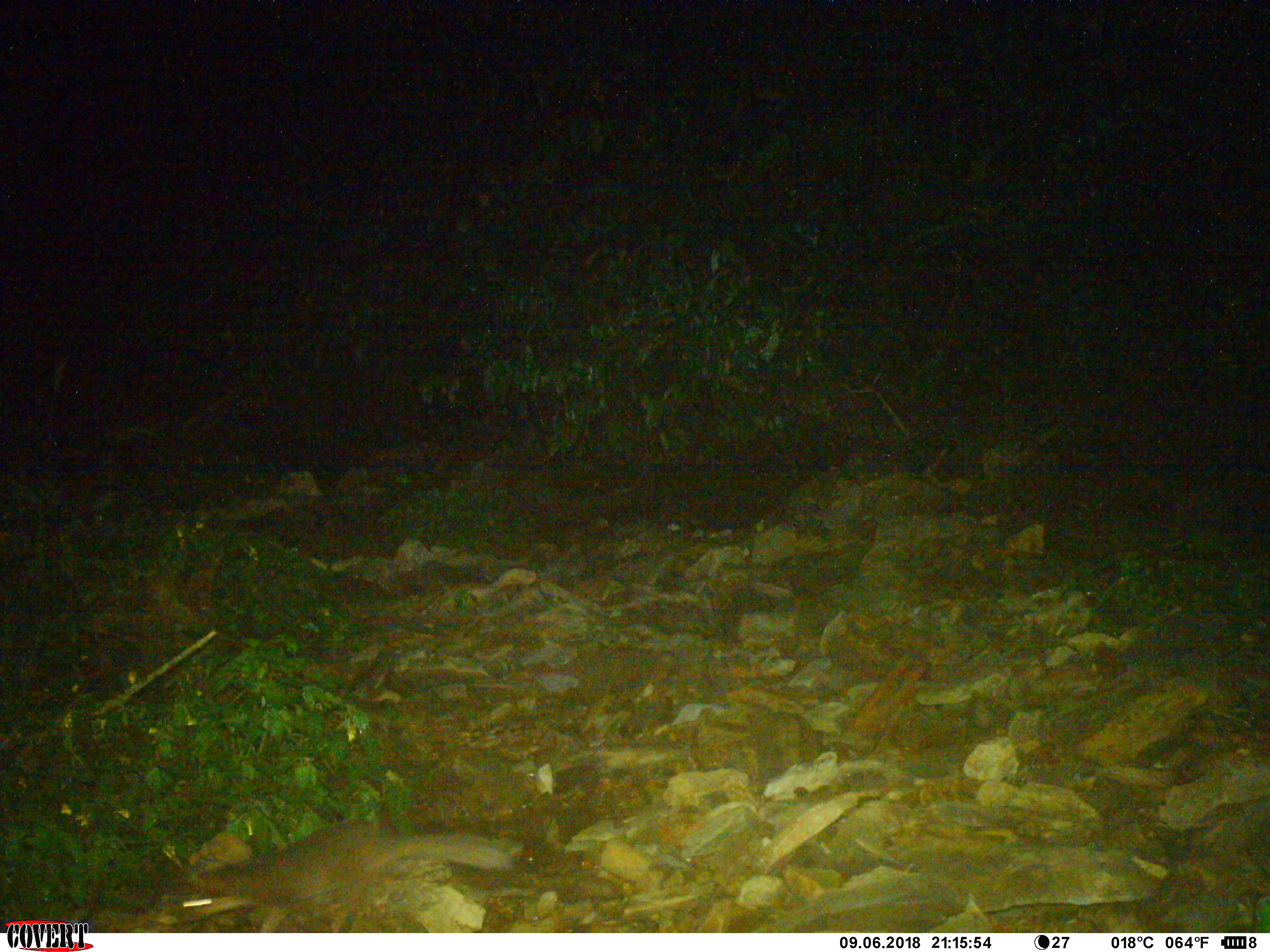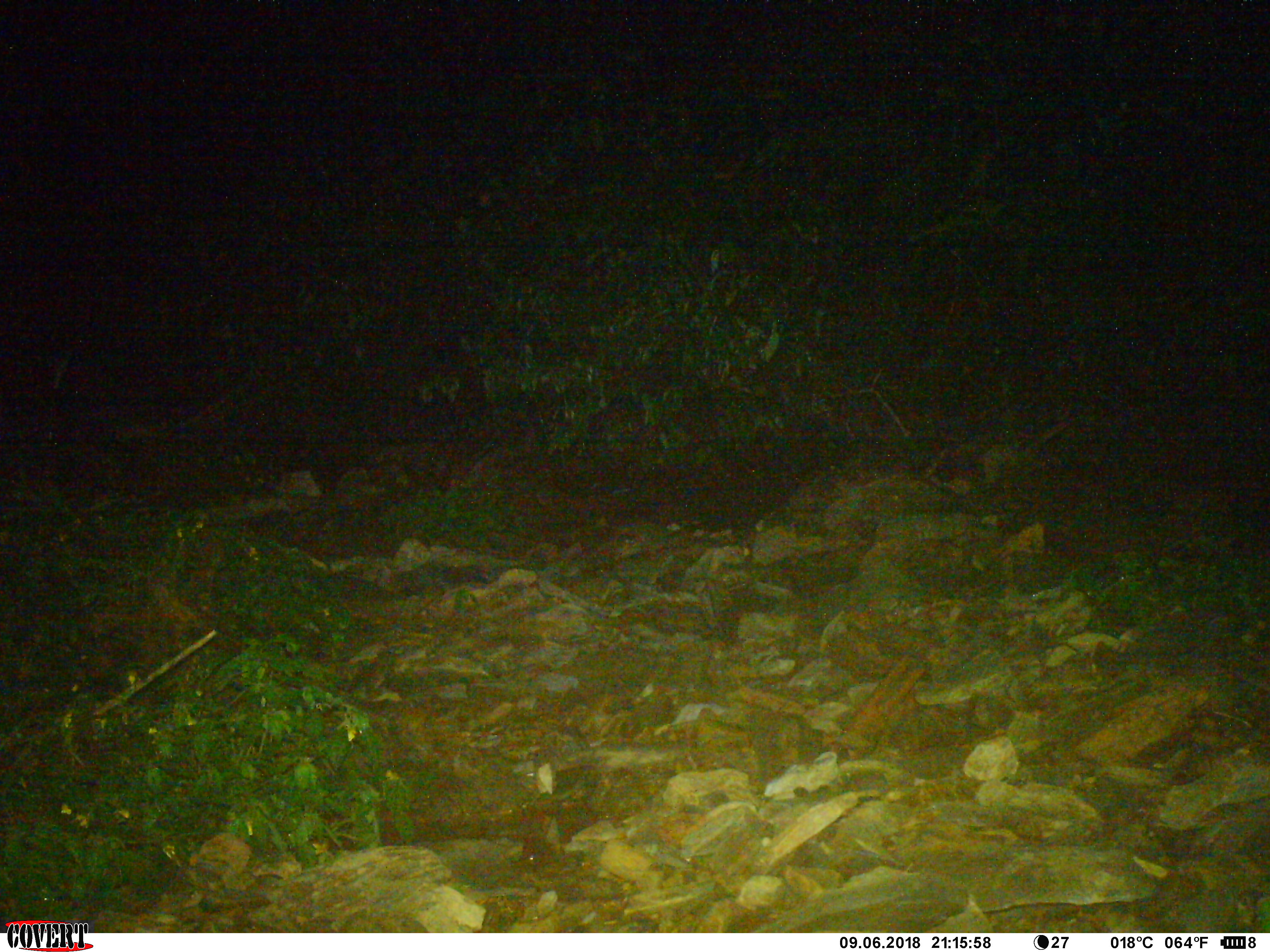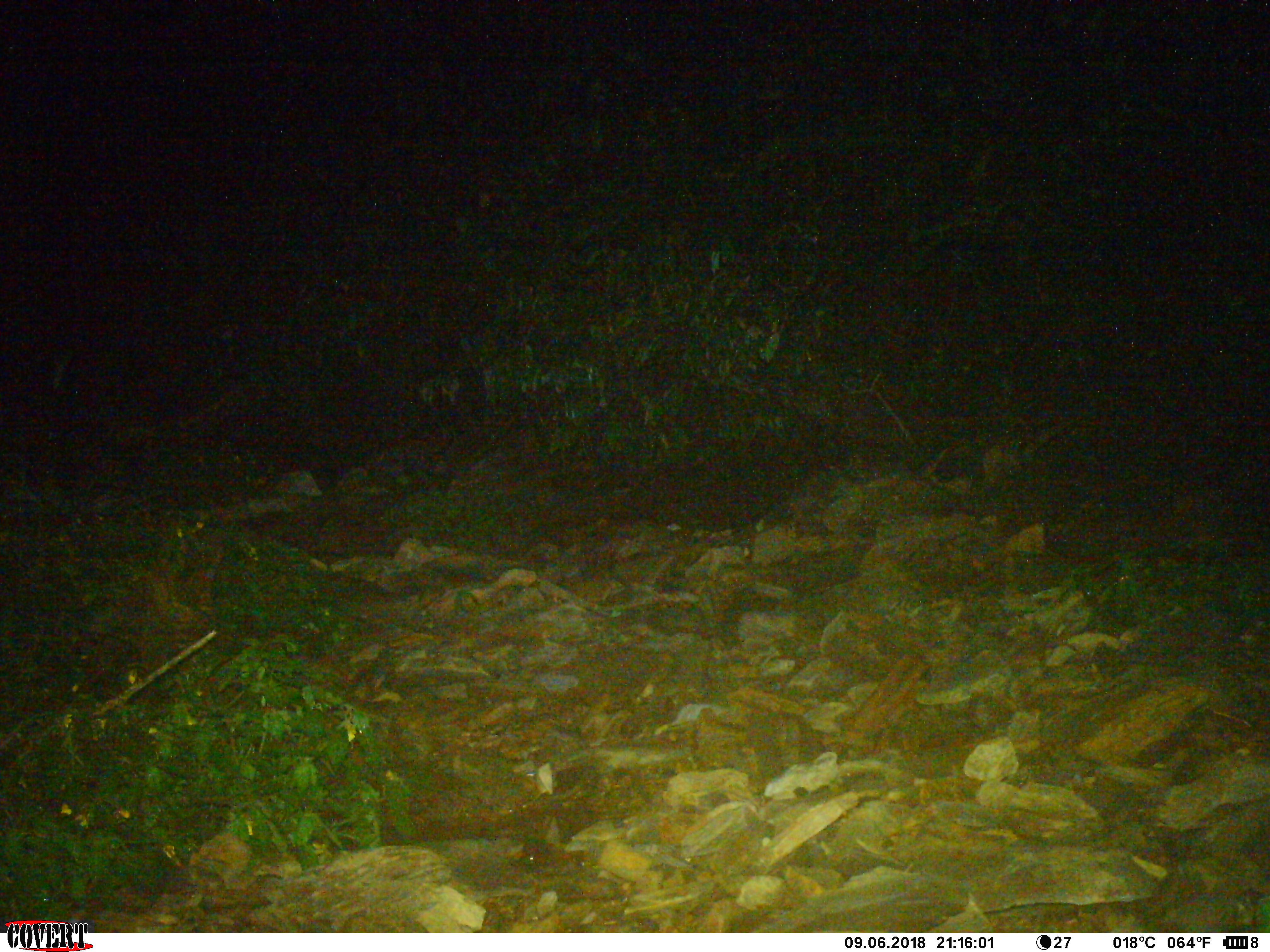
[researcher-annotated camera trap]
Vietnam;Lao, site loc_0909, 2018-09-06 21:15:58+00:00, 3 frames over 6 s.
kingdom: Animalia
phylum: Chordata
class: Mammalia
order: Carnivora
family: Mustelidae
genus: Melogale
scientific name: Melogale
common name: ferret badger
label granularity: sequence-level